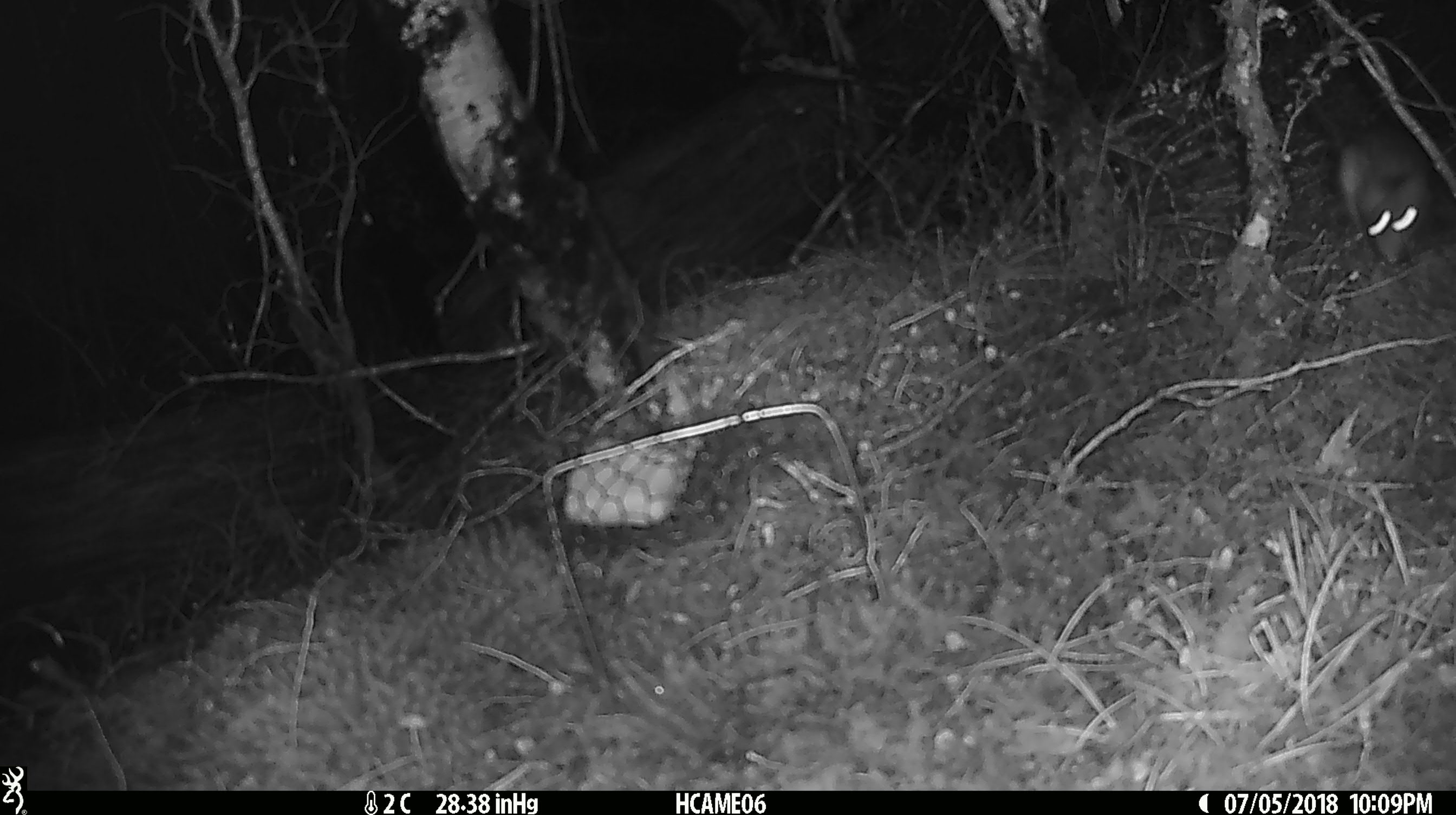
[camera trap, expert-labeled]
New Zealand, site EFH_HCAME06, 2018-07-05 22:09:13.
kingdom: Animalia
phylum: Chordata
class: Mammalia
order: Rodentia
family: Muridae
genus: Rattus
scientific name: Rattus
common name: rat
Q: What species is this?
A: Rat (Rattus).